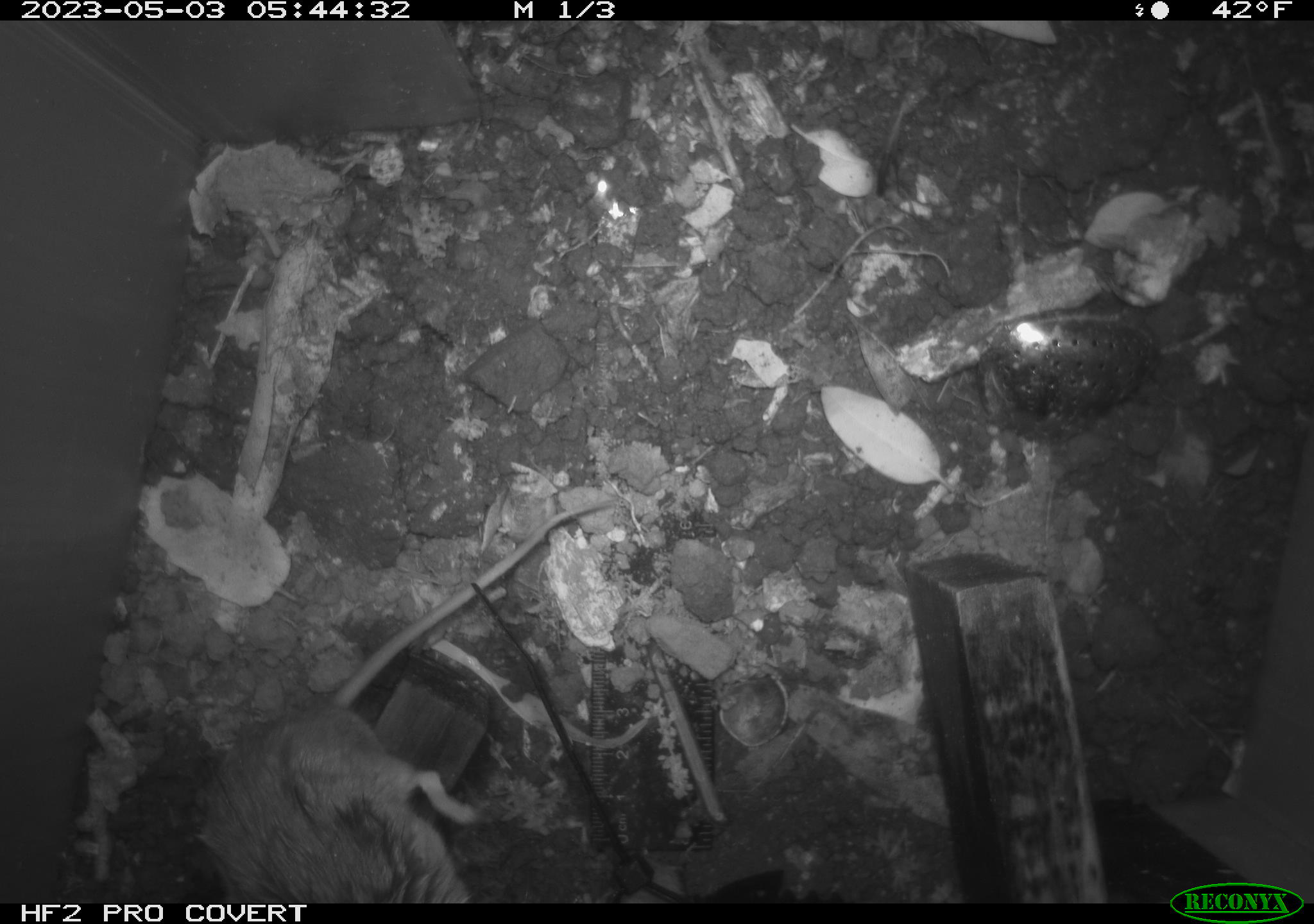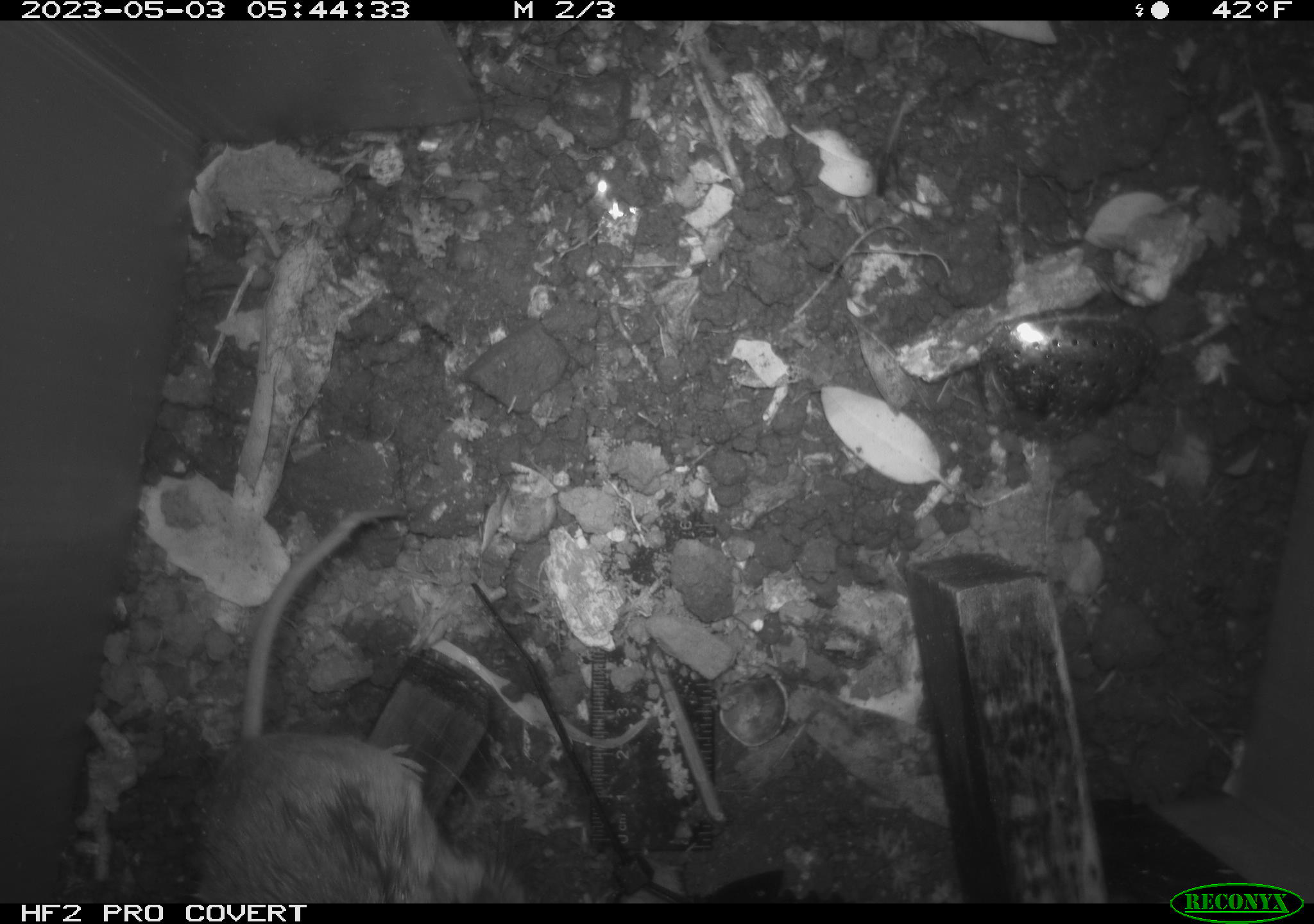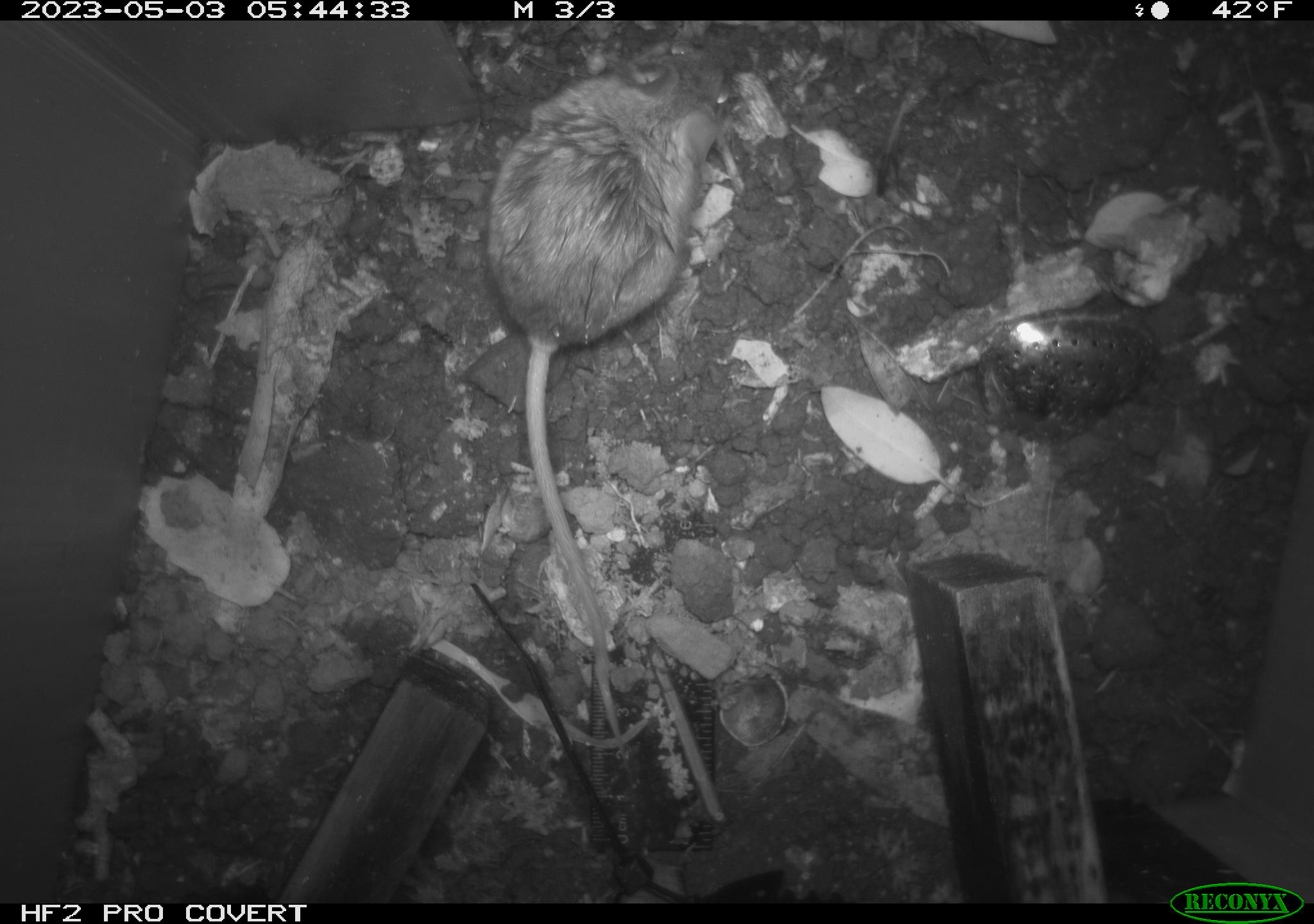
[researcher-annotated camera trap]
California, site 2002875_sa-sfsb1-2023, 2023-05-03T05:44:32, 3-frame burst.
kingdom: Animalia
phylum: Chordata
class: Mammalia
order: Rodentia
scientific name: Rodentia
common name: mouse species